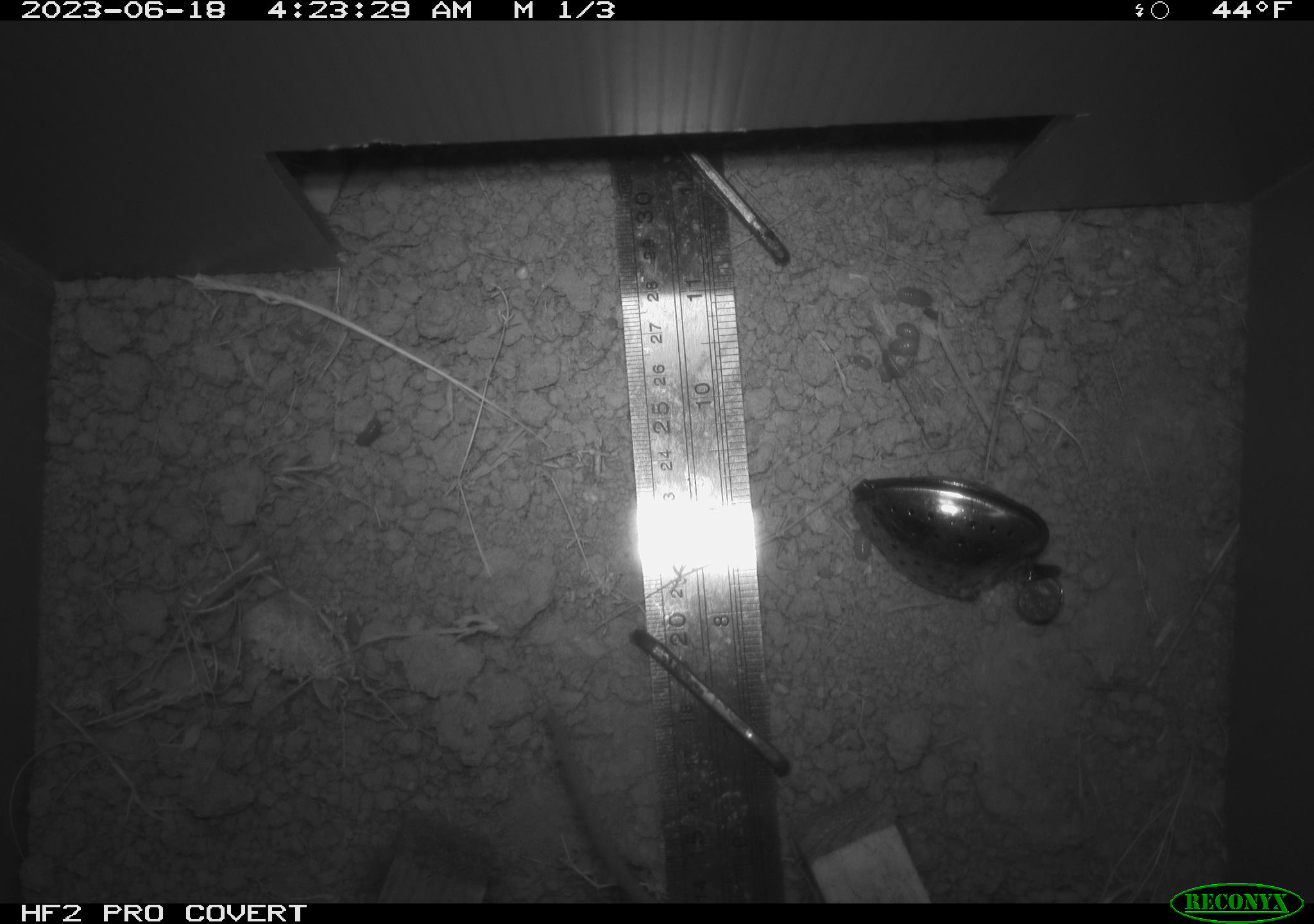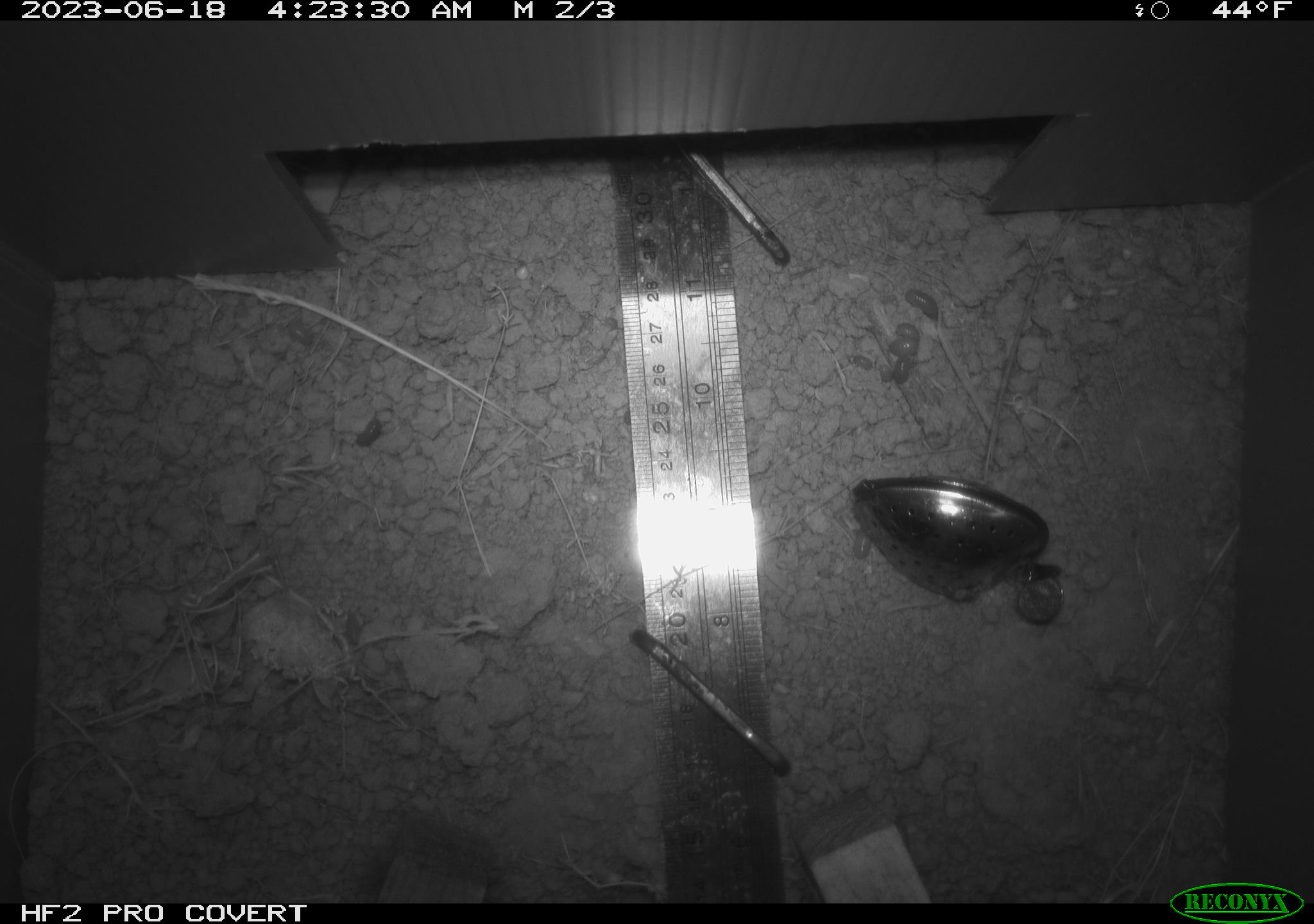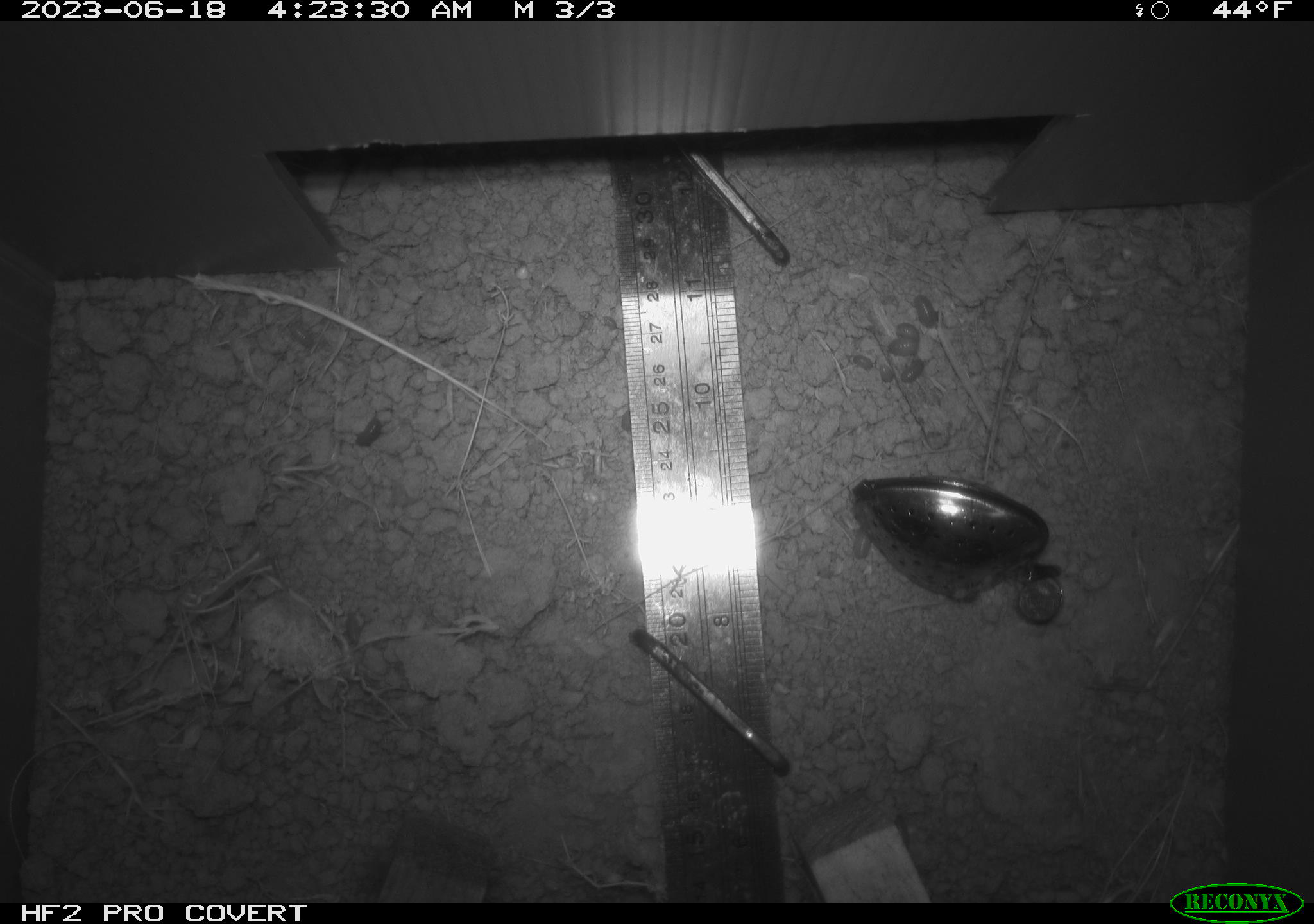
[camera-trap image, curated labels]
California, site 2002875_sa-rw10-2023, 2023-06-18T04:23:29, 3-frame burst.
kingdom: Animalia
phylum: Chordata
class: Mammalia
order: Rodentia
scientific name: Rodentia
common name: rodent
Rodent (Rodentia).